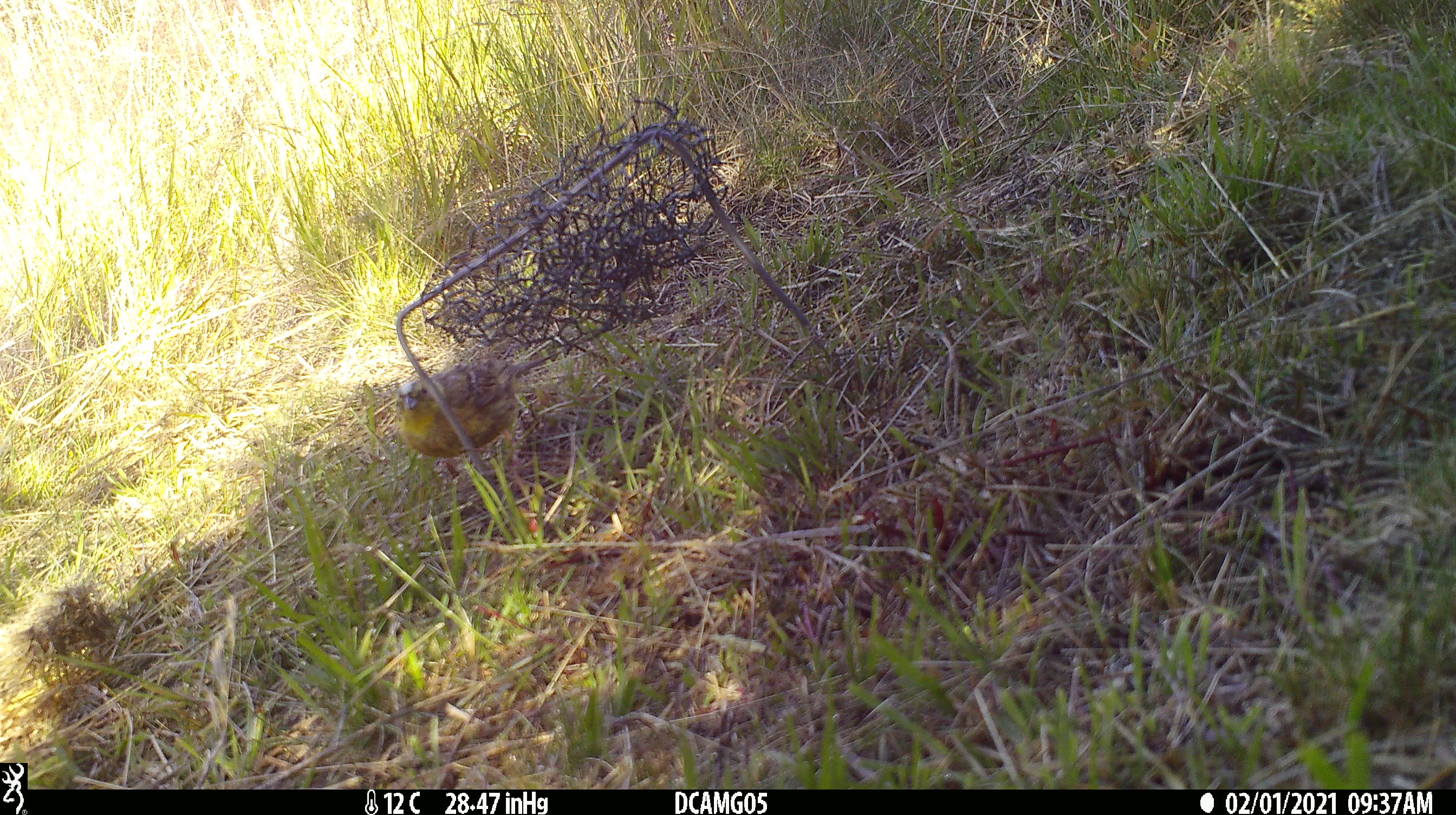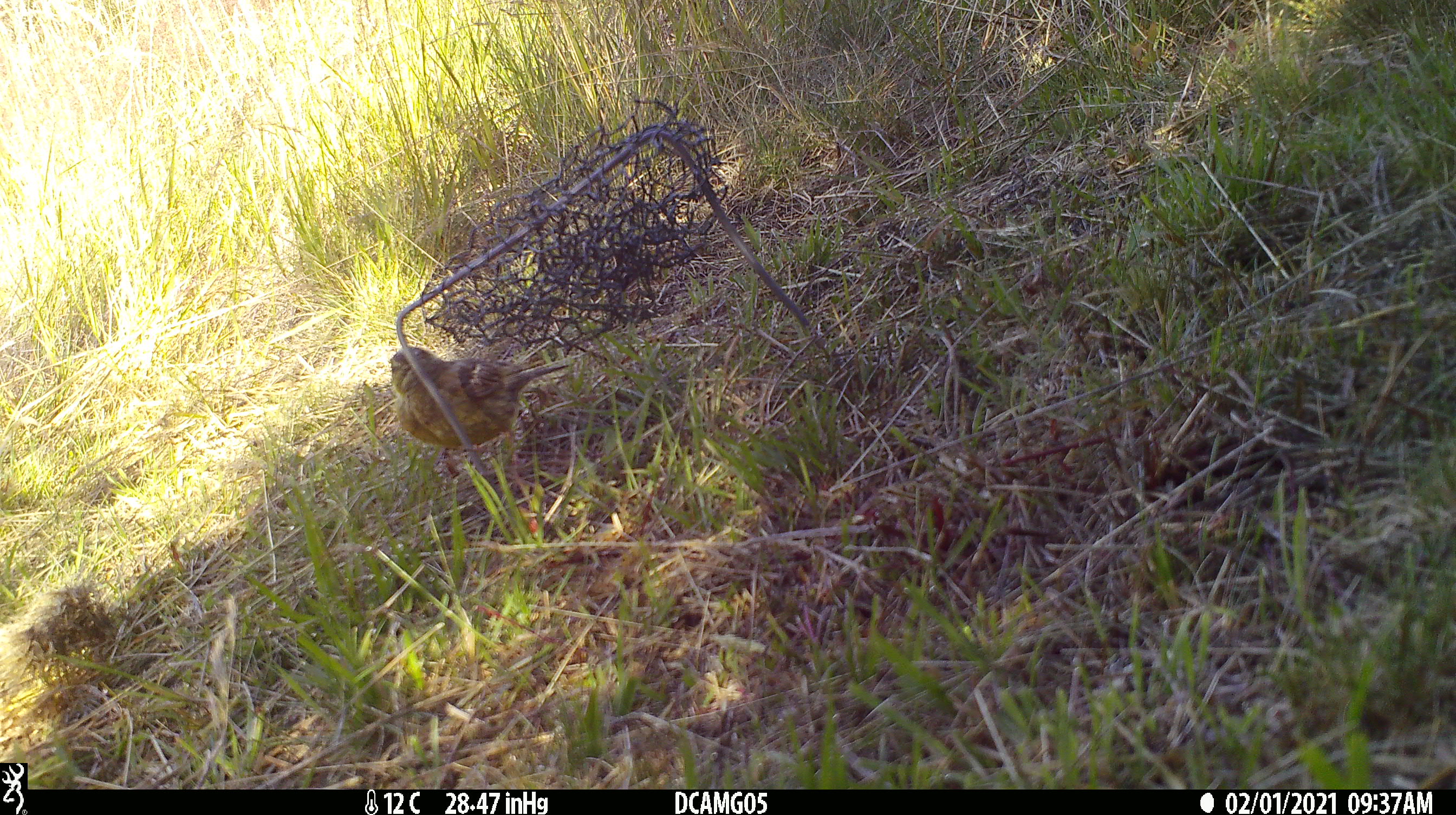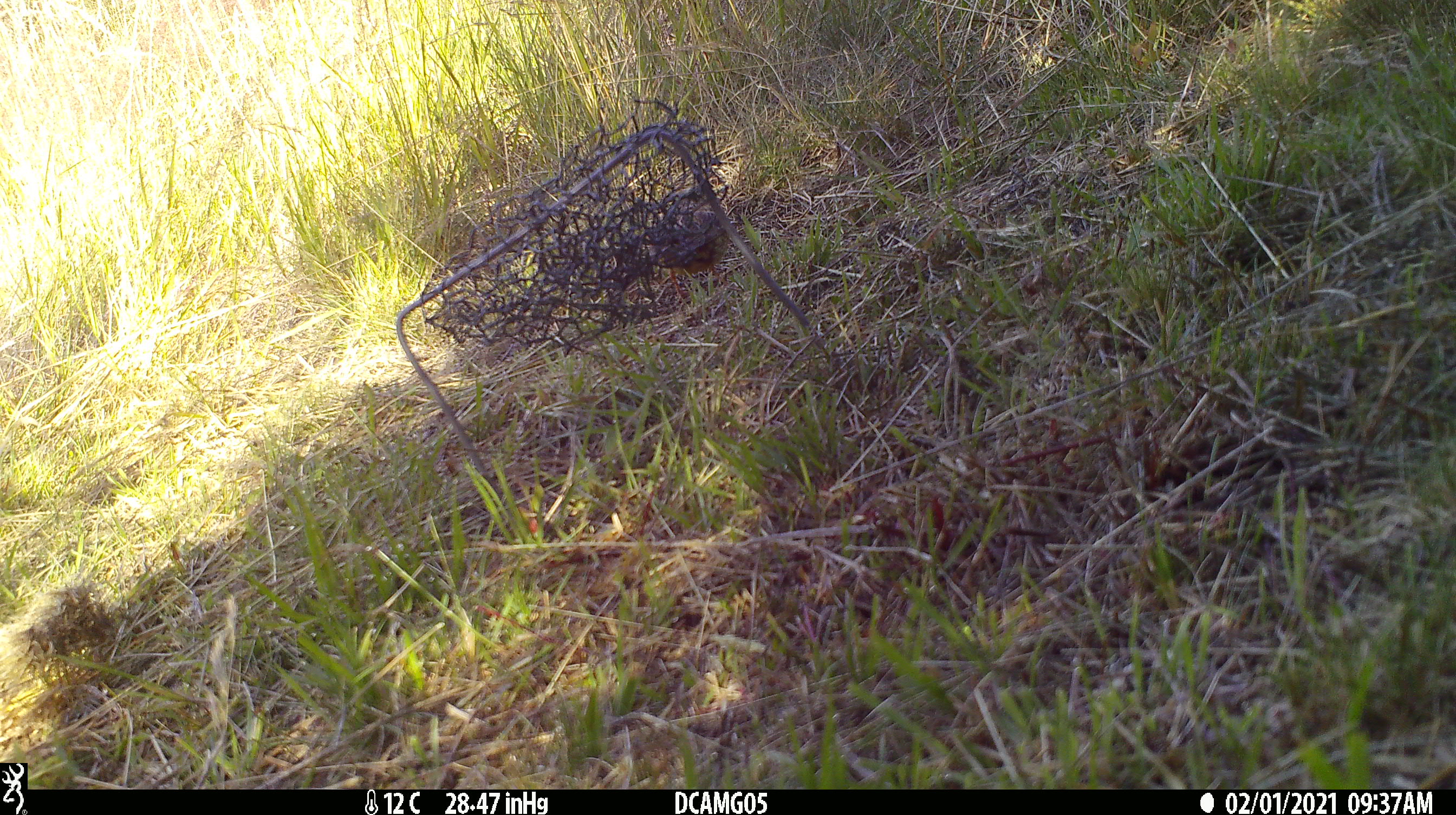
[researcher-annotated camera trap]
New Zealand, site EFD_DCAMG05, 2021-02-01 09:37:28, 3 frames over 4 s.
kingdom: Animalia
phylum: Chordata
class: Aves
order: Passeriformes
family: Emberizidae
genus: Emberiza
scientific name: Emberiza citrinella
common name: yellowhammer